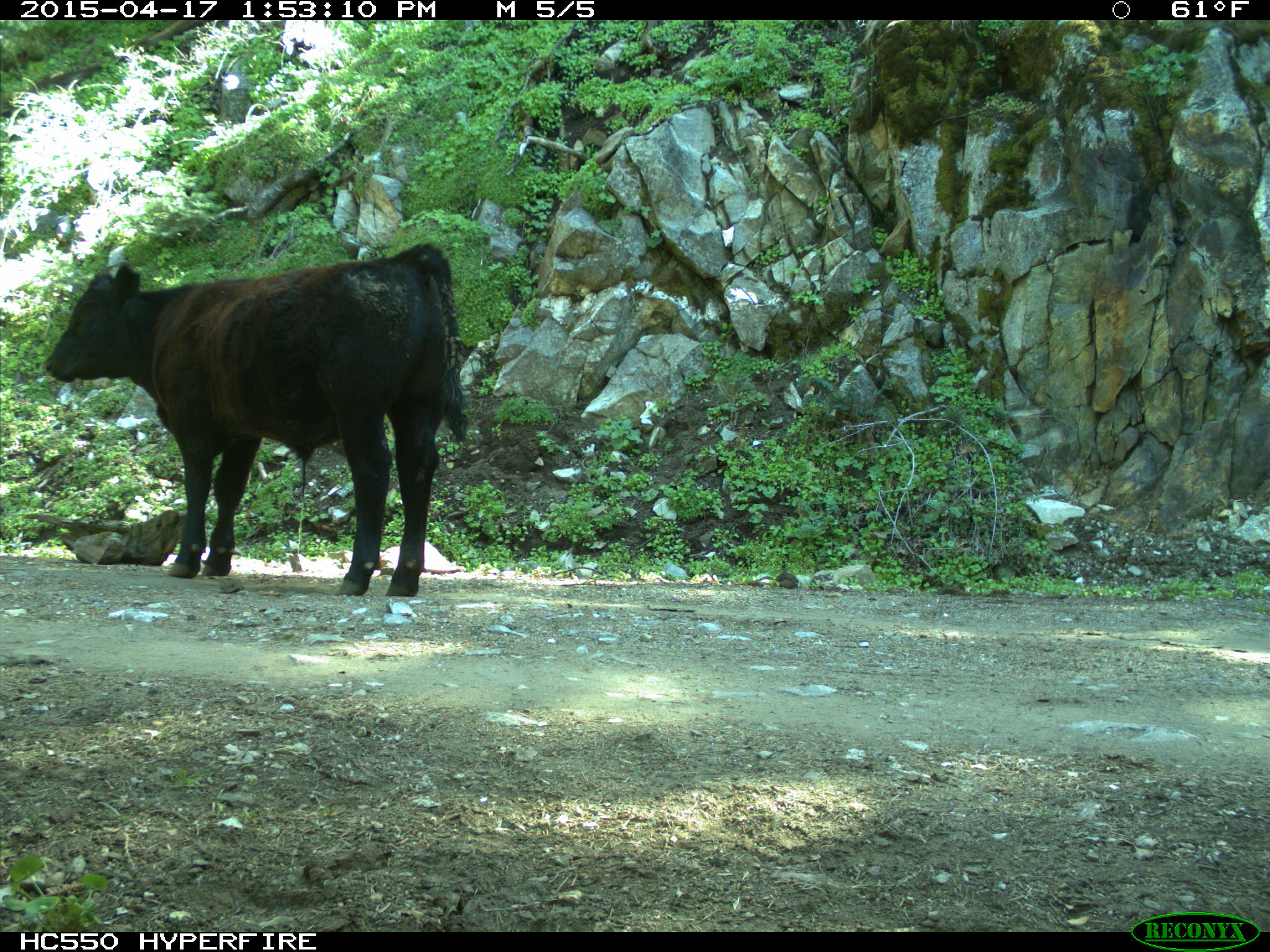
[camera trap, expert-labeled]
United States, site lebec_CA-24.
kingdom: Animalia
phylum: Chordata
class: Mammalia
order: Artiodactyla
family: Bovidae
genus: Bos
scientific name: Bos taurus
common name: domestic cow